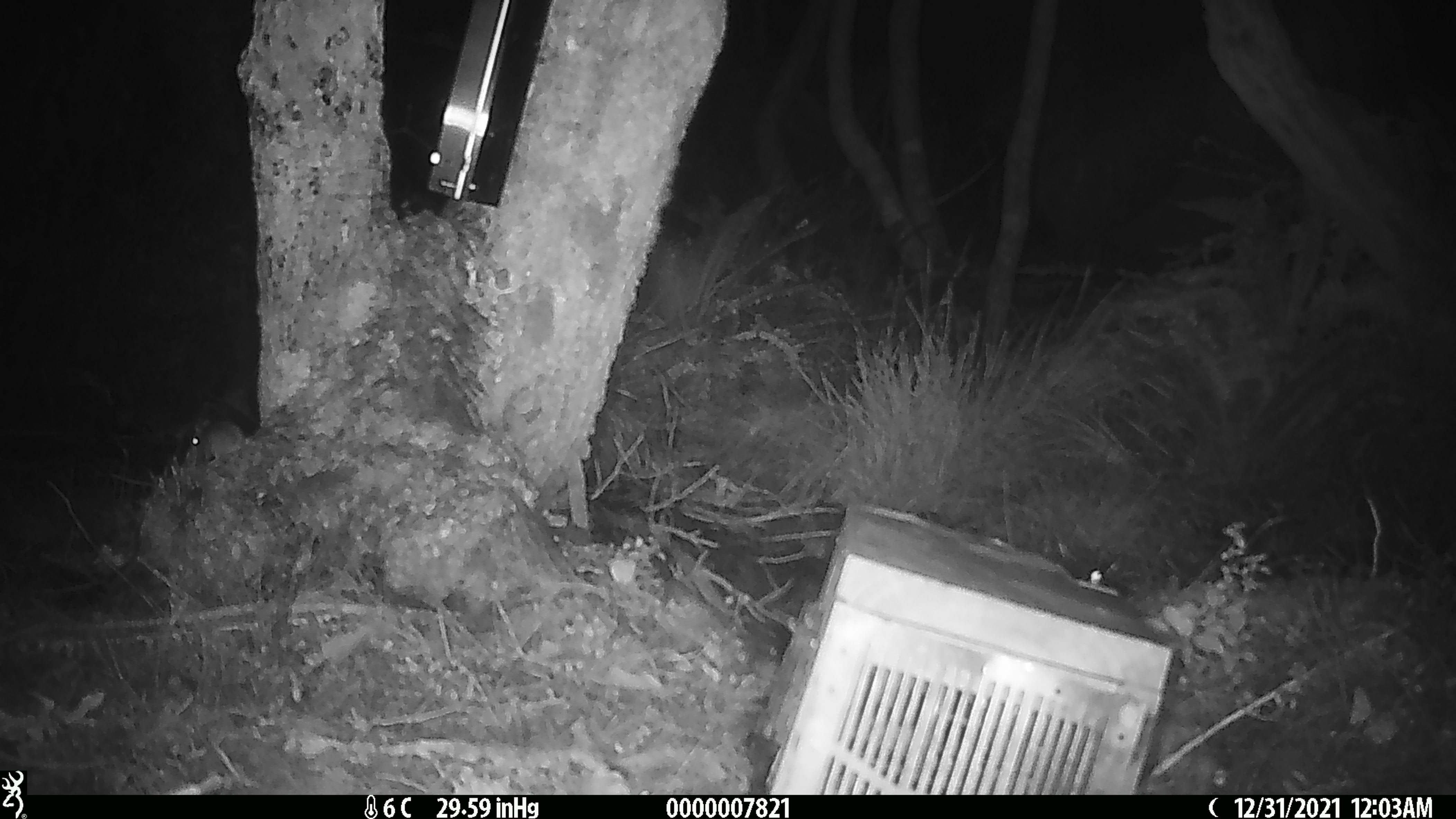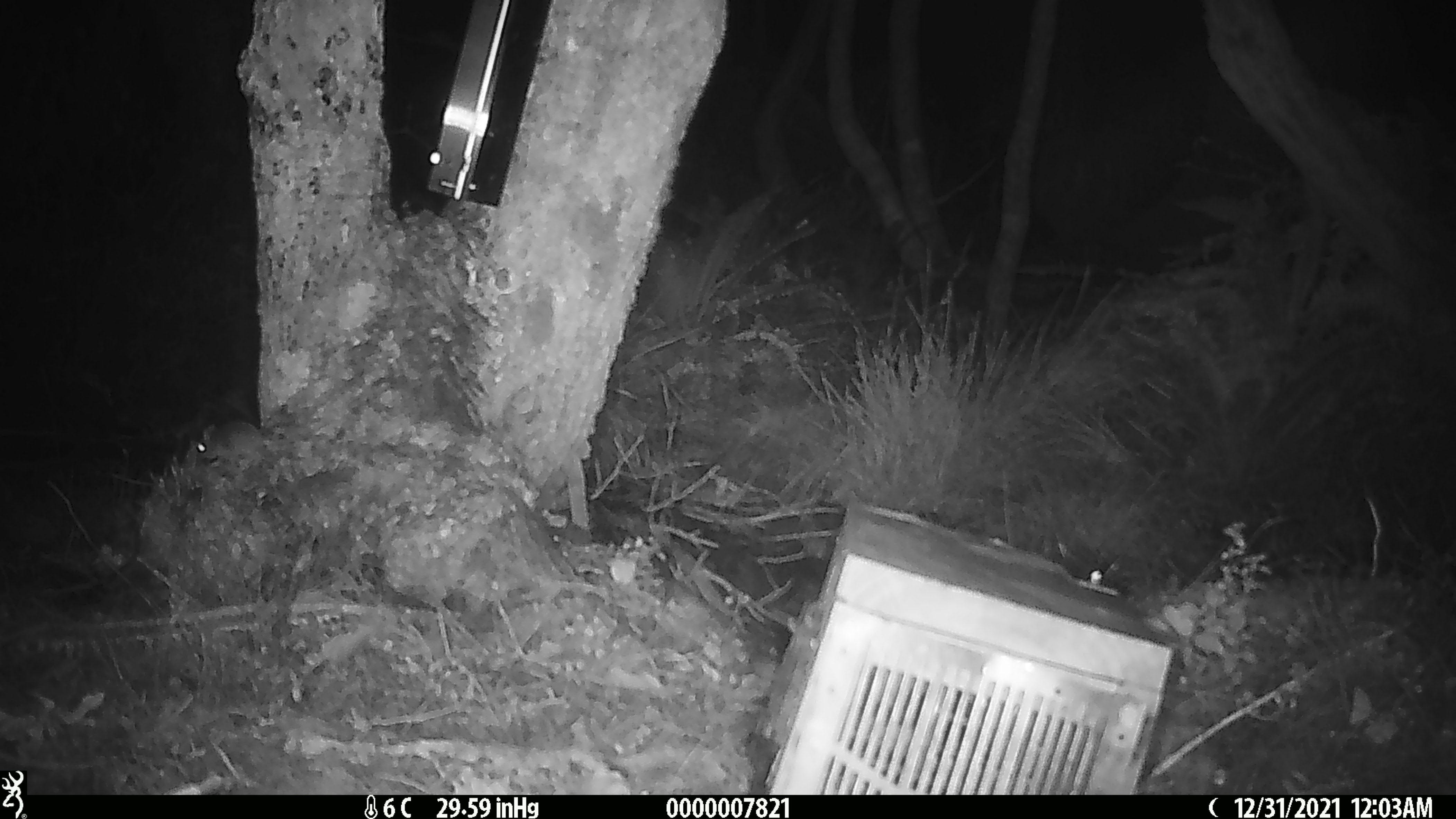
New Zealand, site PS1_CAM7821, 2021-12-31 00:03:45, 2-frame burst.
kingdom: Animalia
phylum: Chordata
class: Mammalia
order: Rodentia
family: Muridae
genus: Mus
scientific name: Mus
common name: mouse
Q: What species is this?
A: Mouse (Mus).